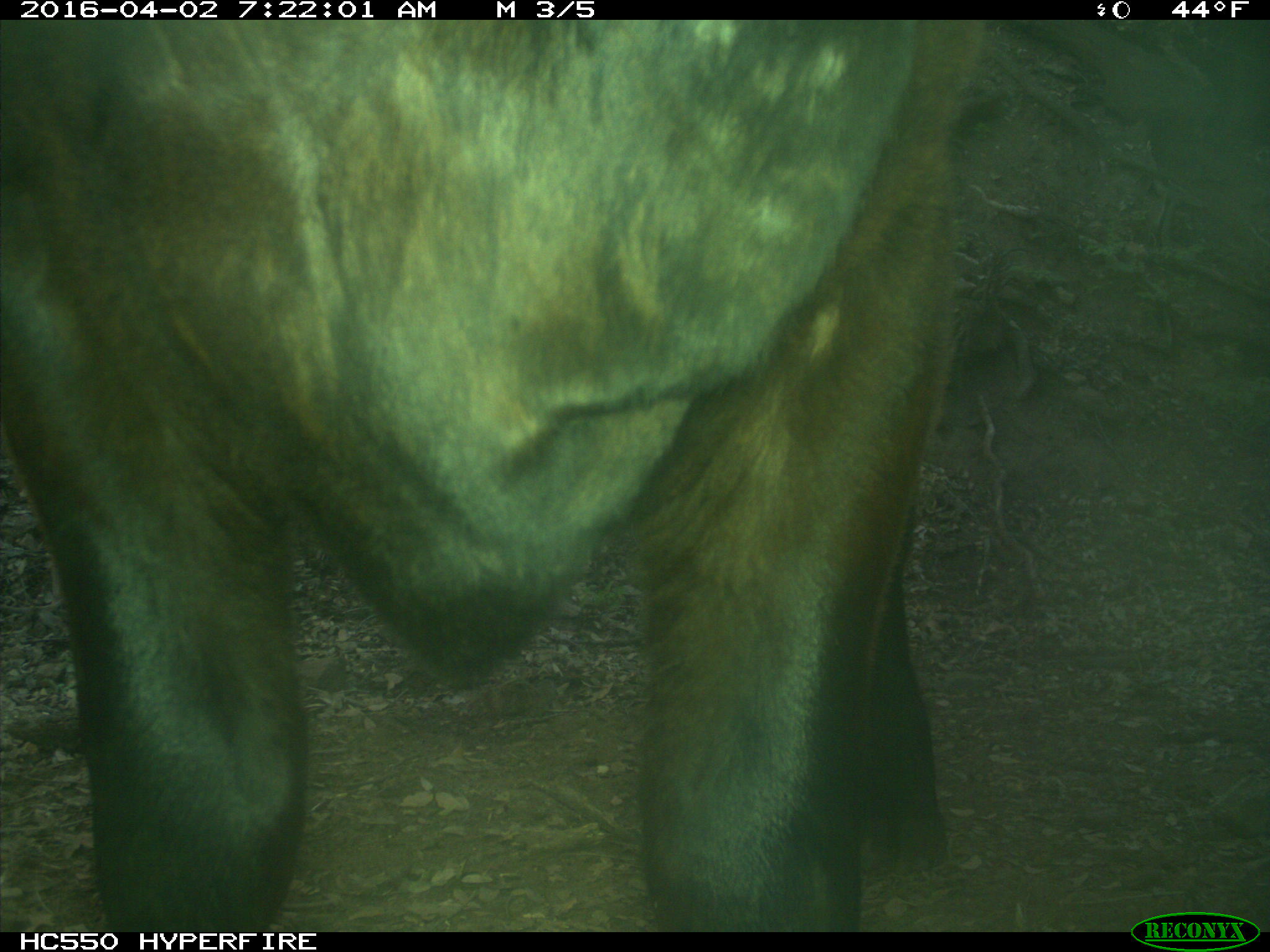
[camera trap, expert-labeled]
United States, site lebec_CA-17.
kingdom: Animalia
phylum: Chordata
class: Mammalia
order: Artiodactyla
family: Bovidae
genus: Bos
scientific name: Bos taurus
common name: domestic cow